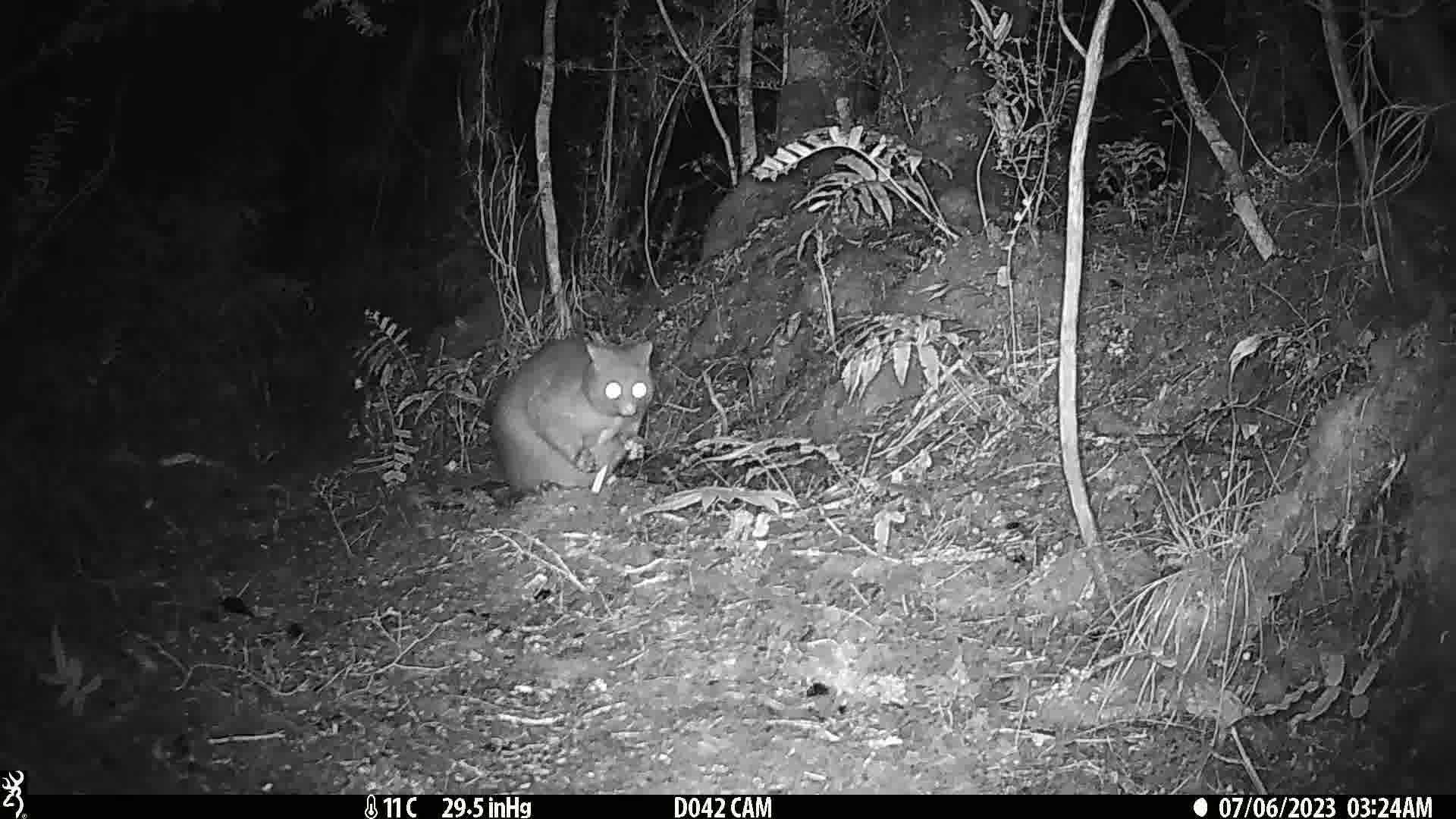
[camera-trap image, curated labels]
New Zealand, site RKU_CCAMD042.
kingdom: Animalia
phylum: Chordata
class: Mammalia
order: Diprotodontia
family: Phalangeridae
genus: Trichosurus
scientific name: Trichosurus vulpecula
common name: common brushtail possum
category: possum